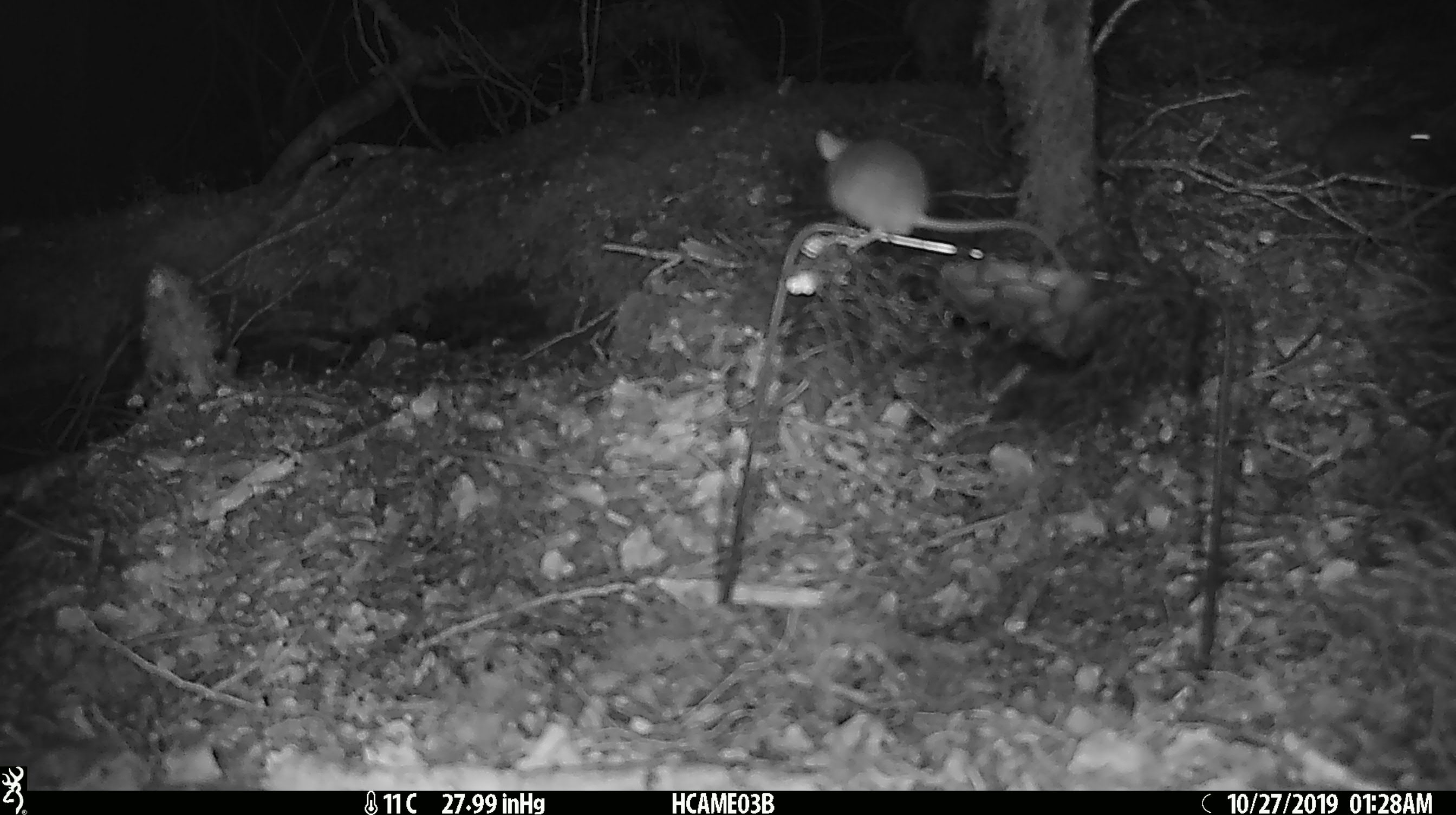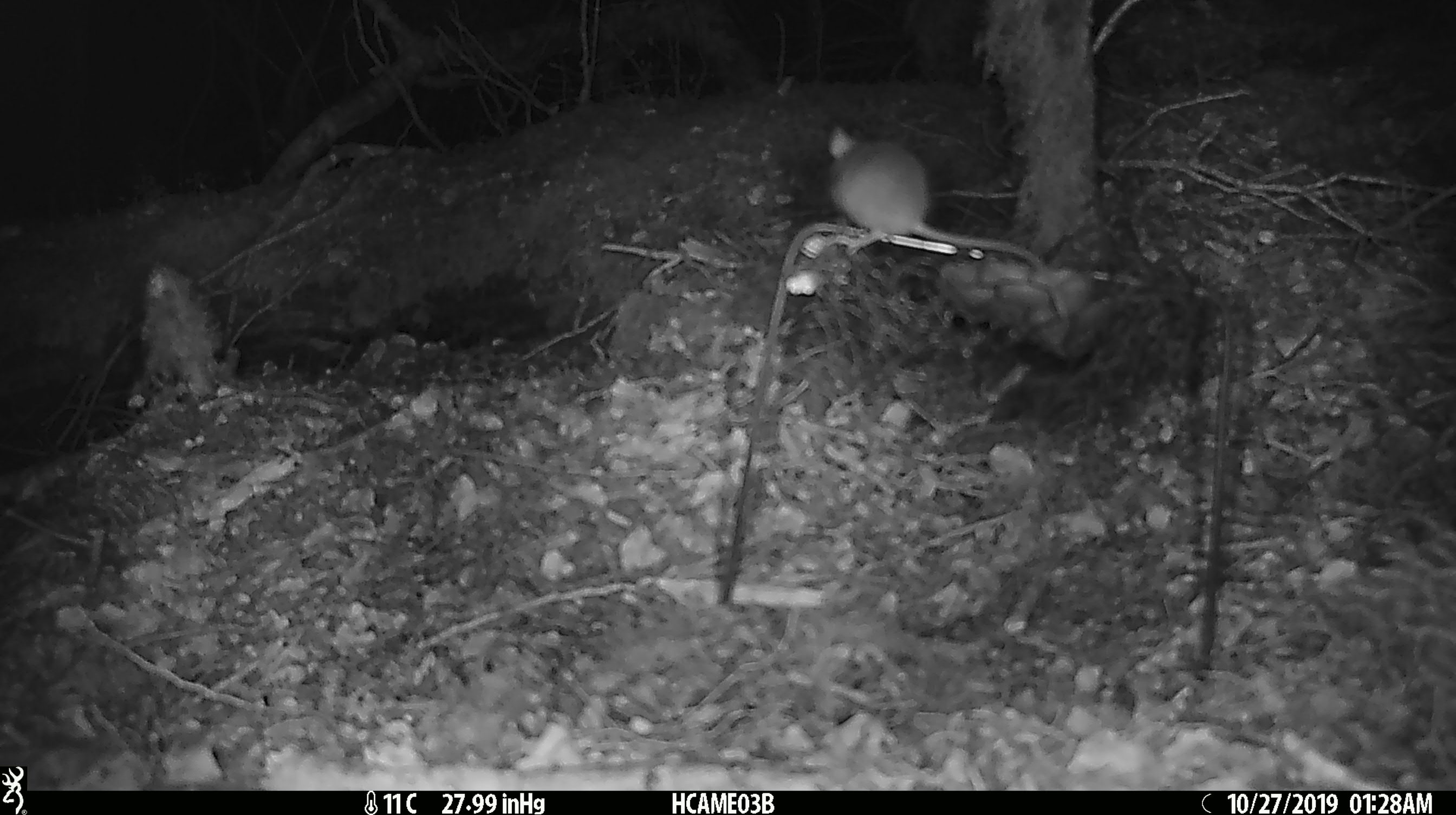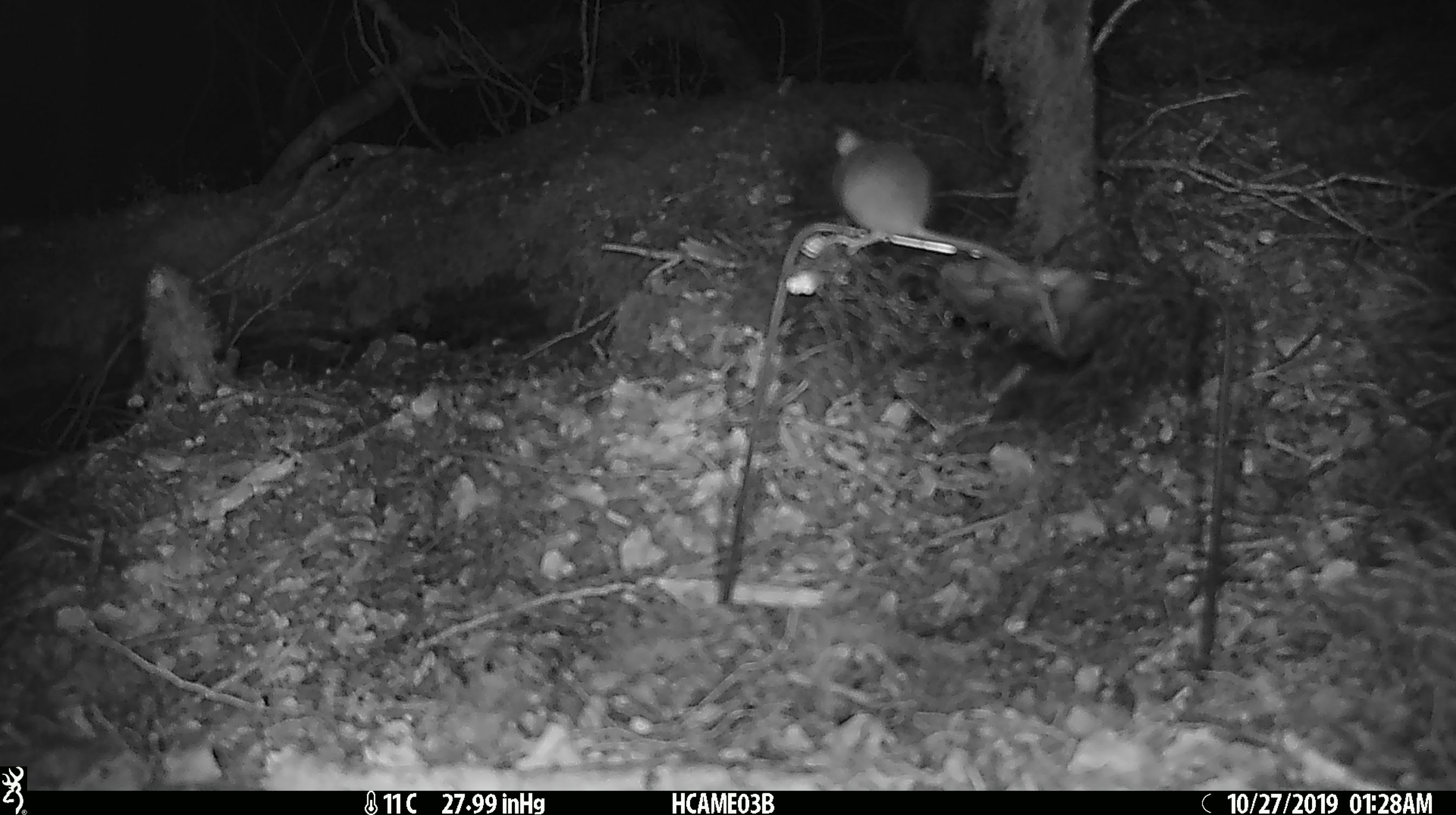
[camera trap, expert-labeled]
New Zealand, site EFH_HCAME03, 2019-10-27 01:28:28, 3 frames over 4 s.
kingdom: Animalia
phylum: Chordata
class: Mammalia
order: Rodentia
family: Muridae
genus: Mus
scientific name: Mus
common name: mouse